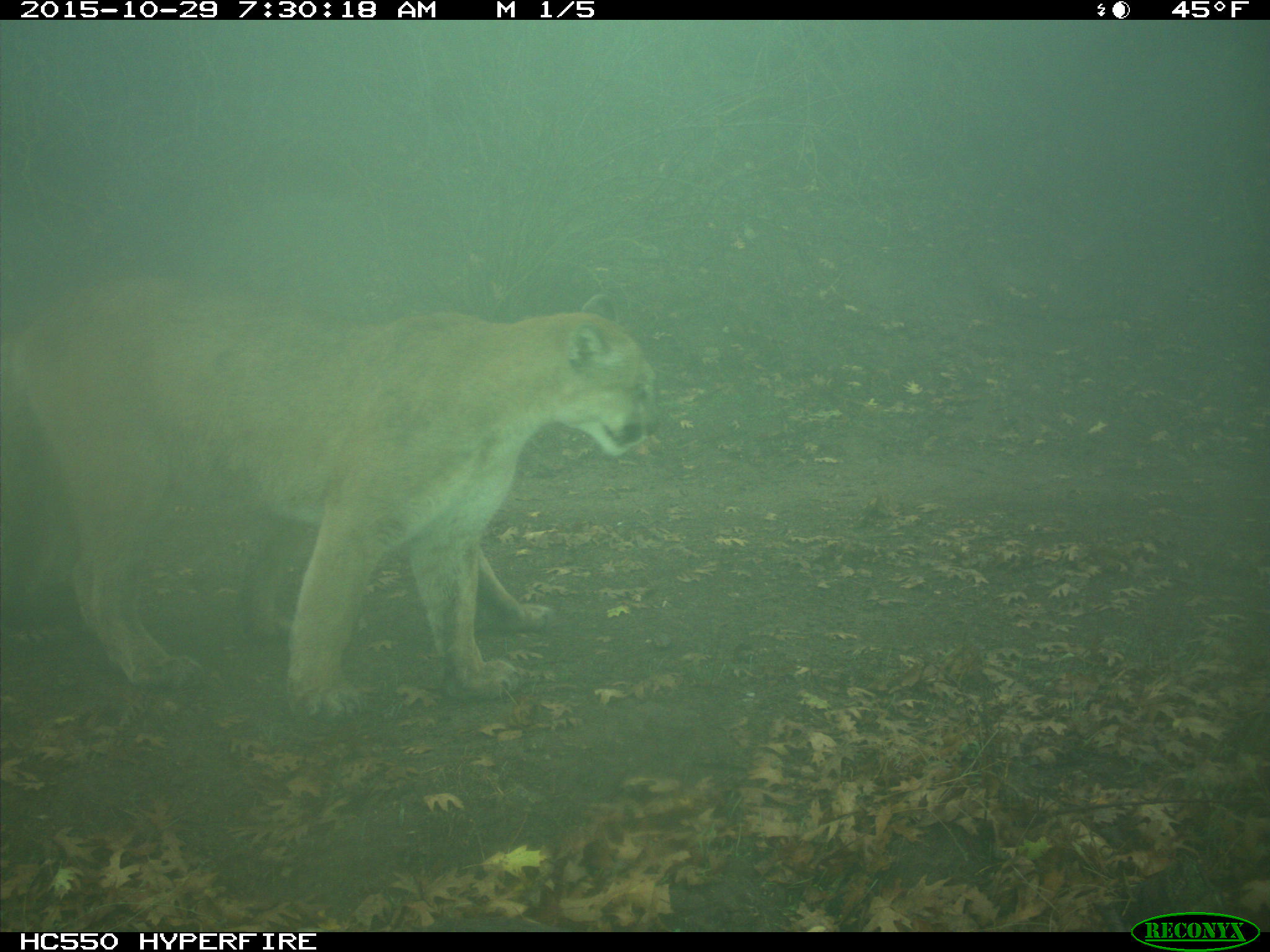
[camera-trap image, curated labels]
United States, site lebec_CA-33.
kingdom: Animalia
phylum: Chordata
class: Mammalia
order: Carnivora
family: Felidae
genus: Puma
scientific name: Puma concolor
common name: mountain lion